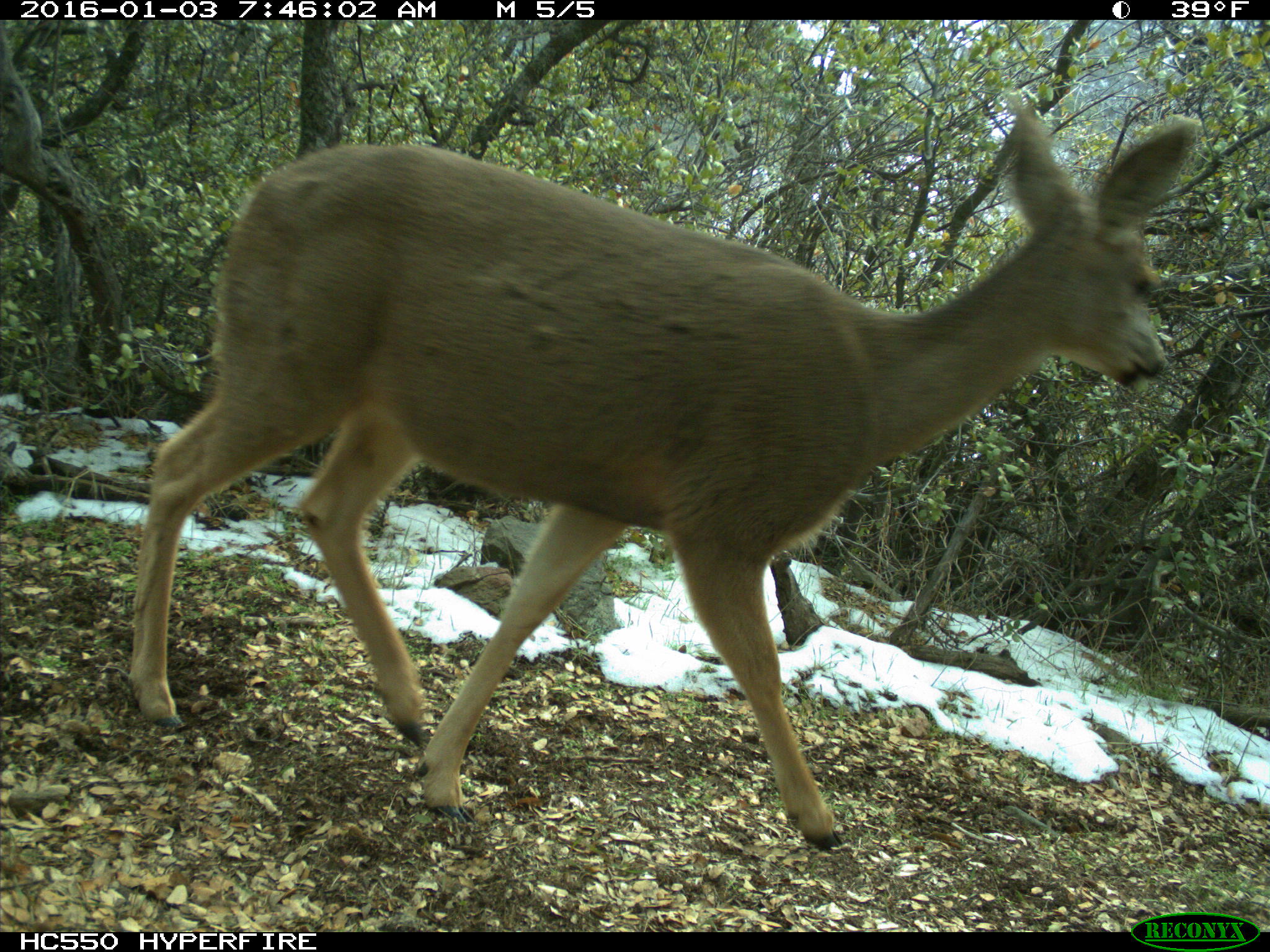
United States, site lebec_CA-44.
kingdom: Animalia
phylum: Chordata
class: Mammalia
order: Artiodactyla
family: Cervidae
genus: Odocoileus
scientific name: Odocoileus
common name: deer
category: unidentified deer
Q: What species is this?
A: Unidentified deer (deer) (Odocoileus).